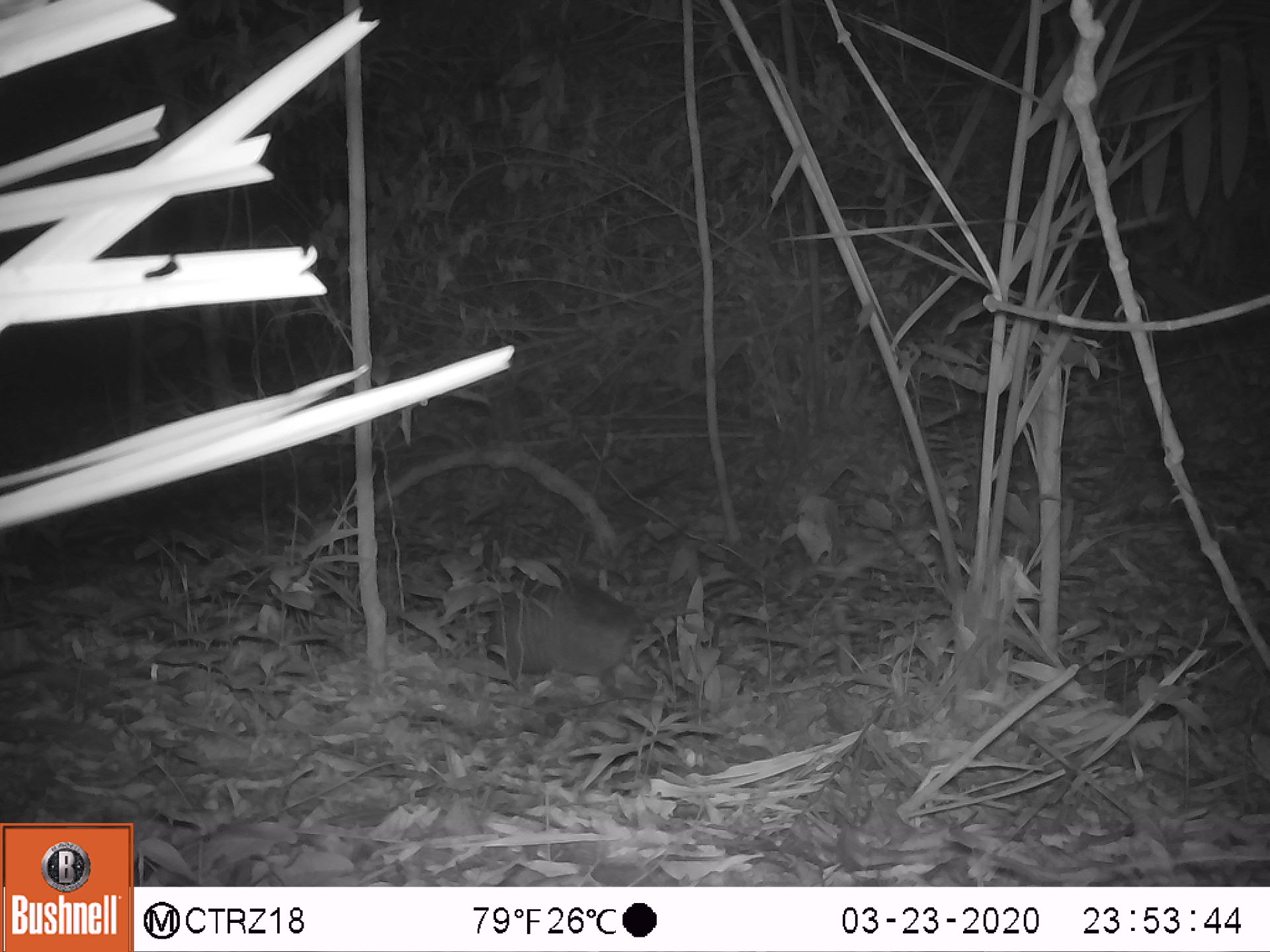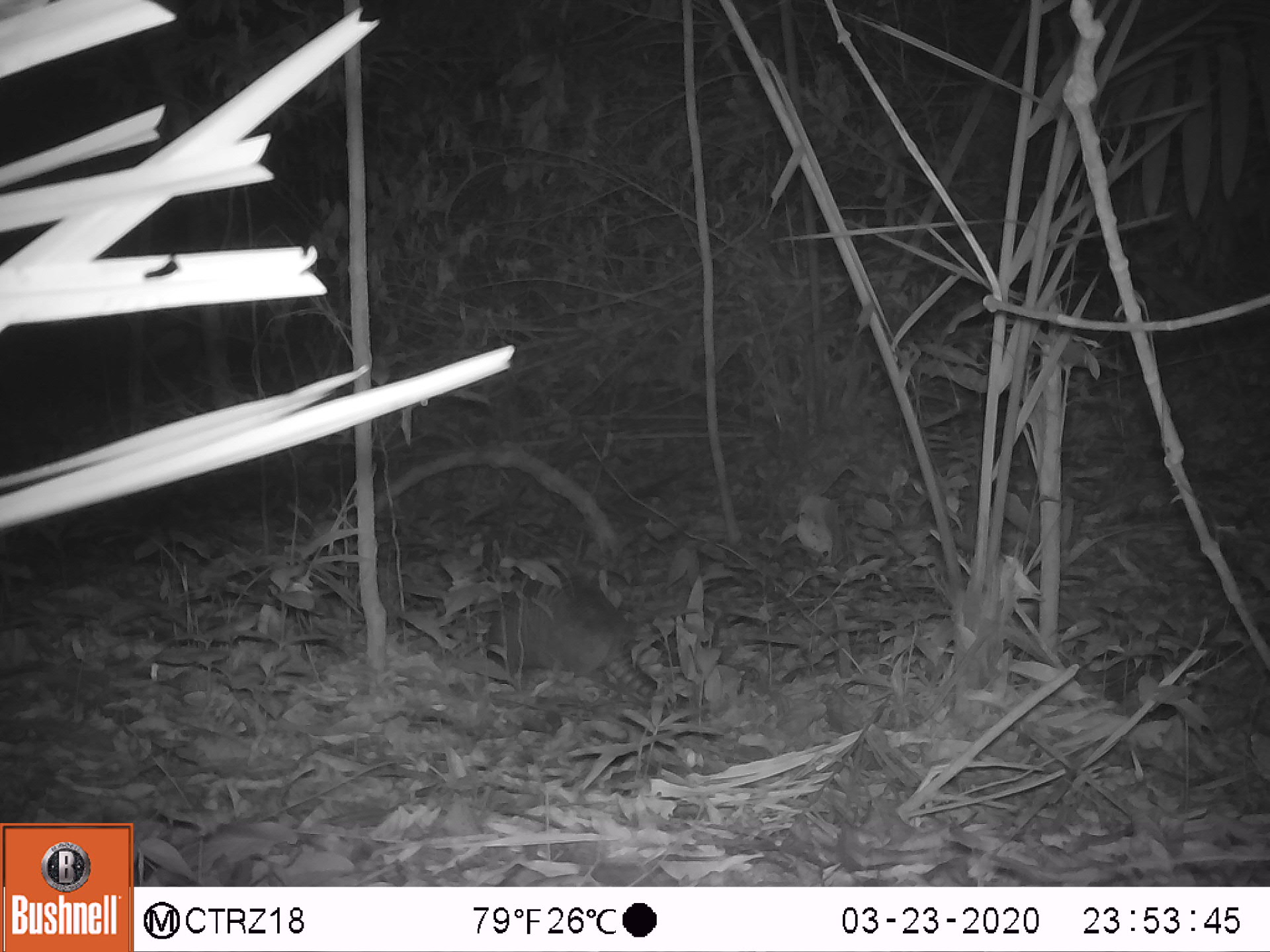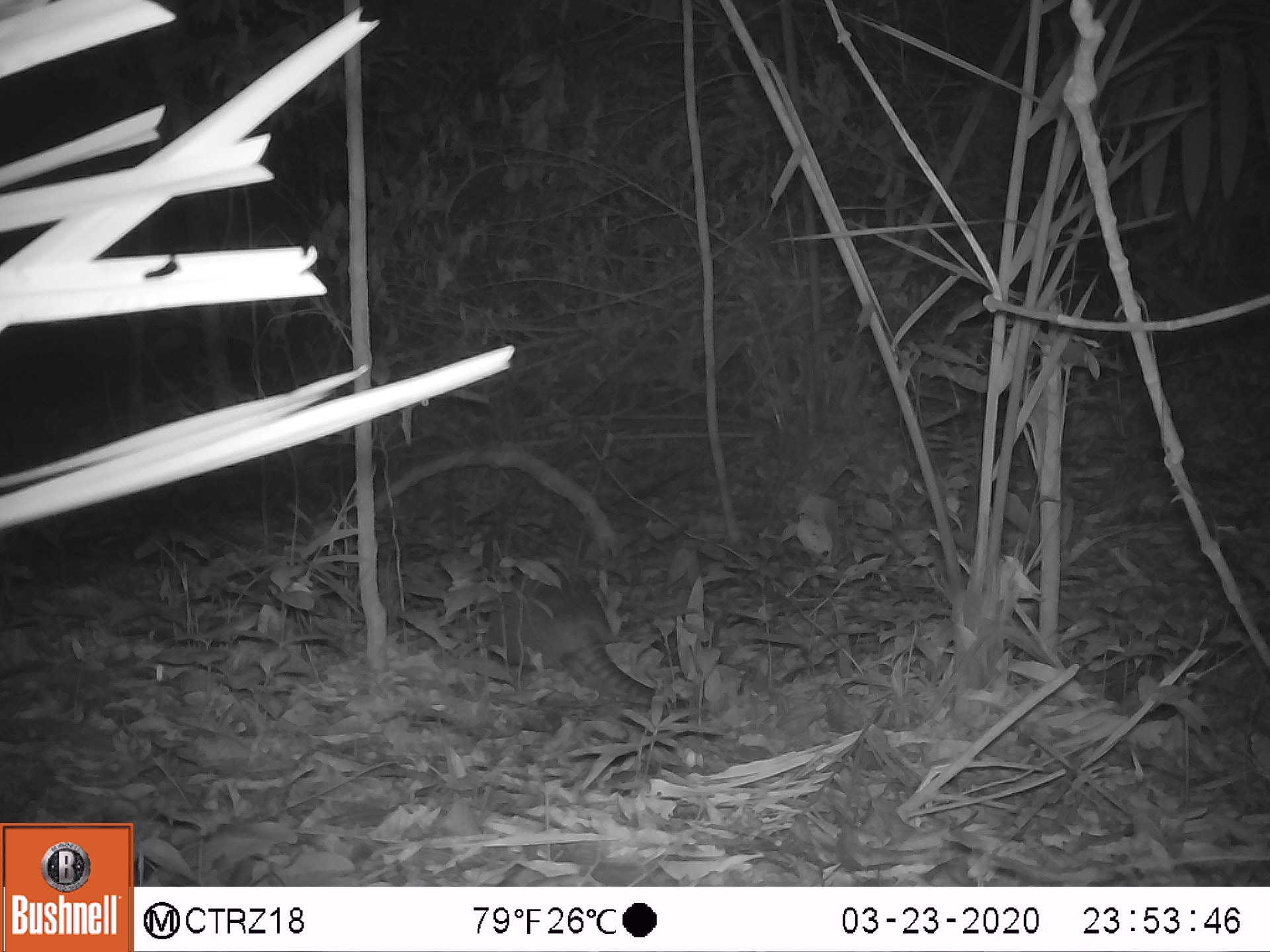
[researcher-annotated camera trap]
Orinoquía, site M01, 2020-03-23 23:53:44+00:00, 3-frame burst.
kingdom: Animalia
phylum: Chordata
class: Mammalia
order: Cingulata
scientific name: Cingulata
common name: armadillo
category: unknown armadillo